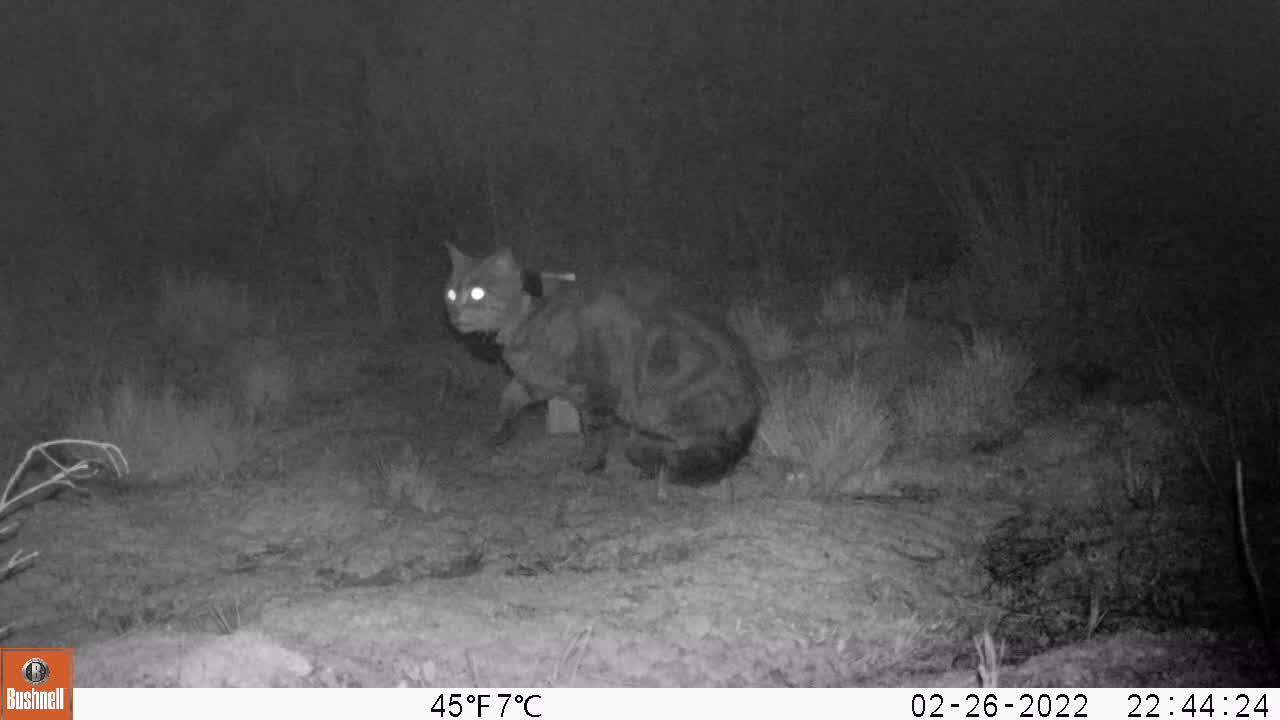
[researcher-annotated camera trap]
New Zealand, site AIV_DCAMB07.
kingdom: Animalia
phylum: Chordata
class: Mammalia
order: Carnivora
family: Felidae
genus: Felis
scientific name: Felis catus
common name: domestic cat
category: cat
Cat (domestic cat) (Felis catus).